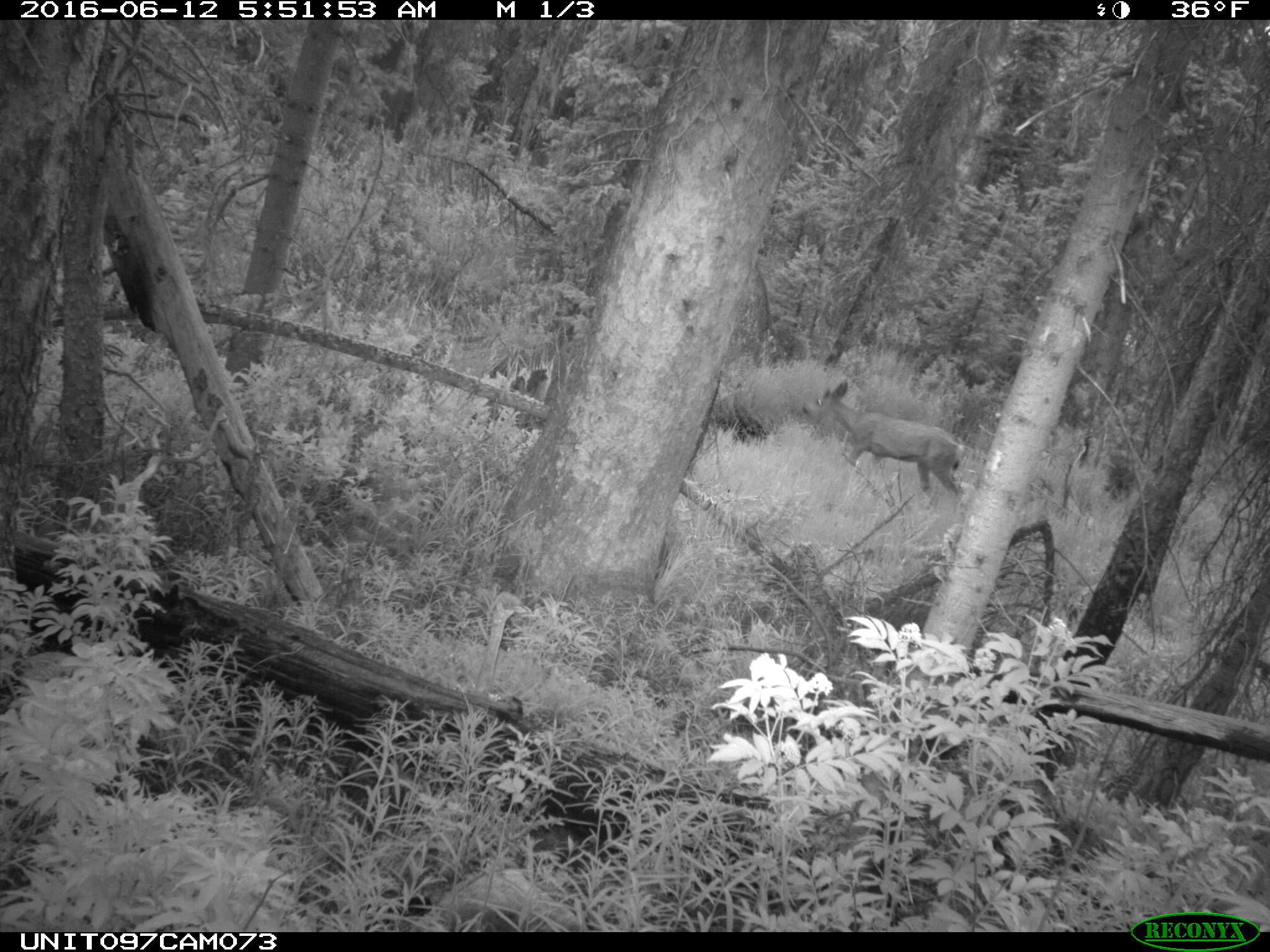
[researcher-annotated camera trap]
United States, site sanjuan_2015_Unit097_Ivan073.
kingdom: Animalia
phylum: Chordata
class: Mammalia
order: Artiodactyla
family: Cervidae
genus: Odocoileus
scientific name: Odocoileus hemionus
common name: mule deer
Odocoileus hemionus (mule deer).